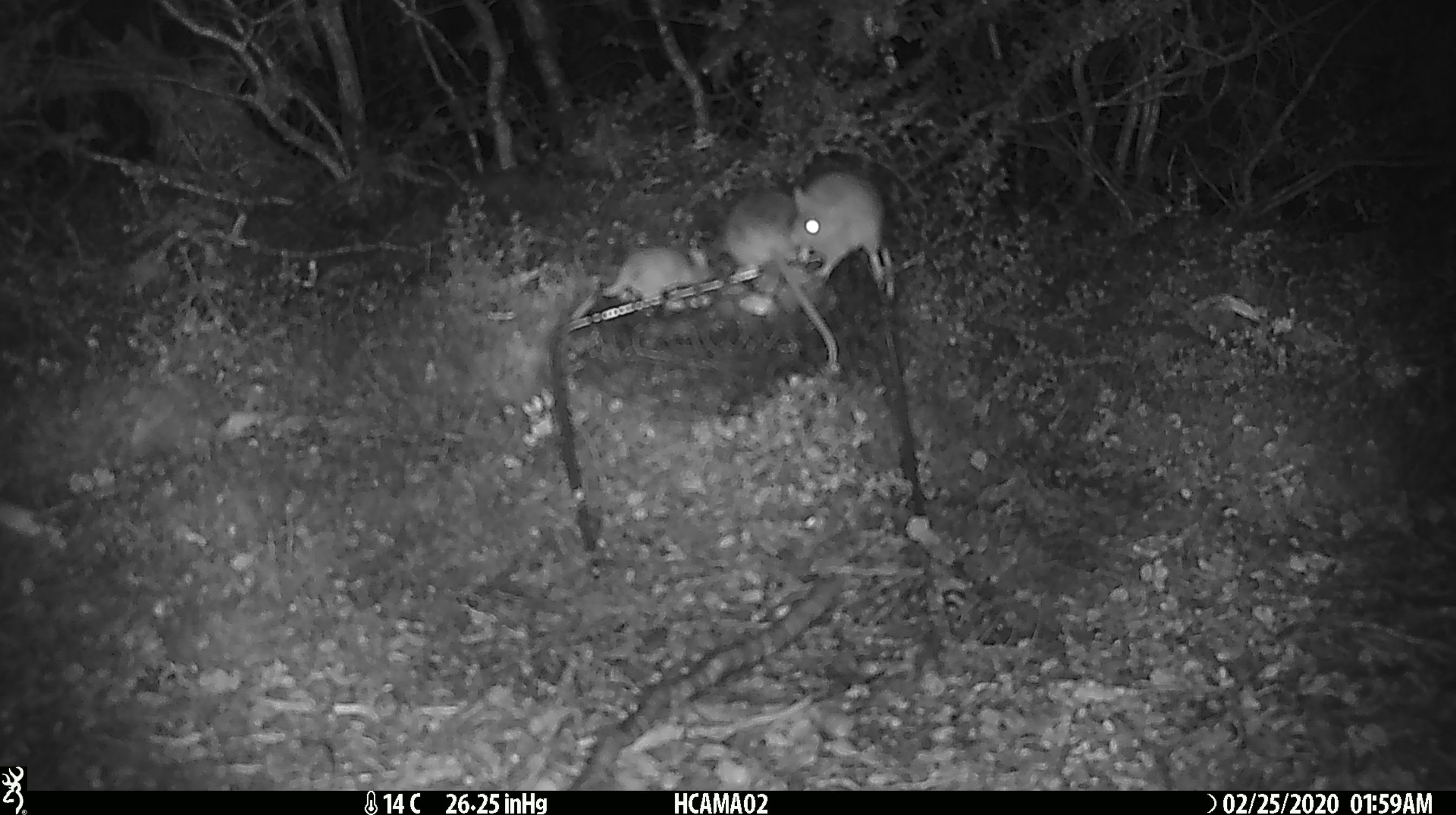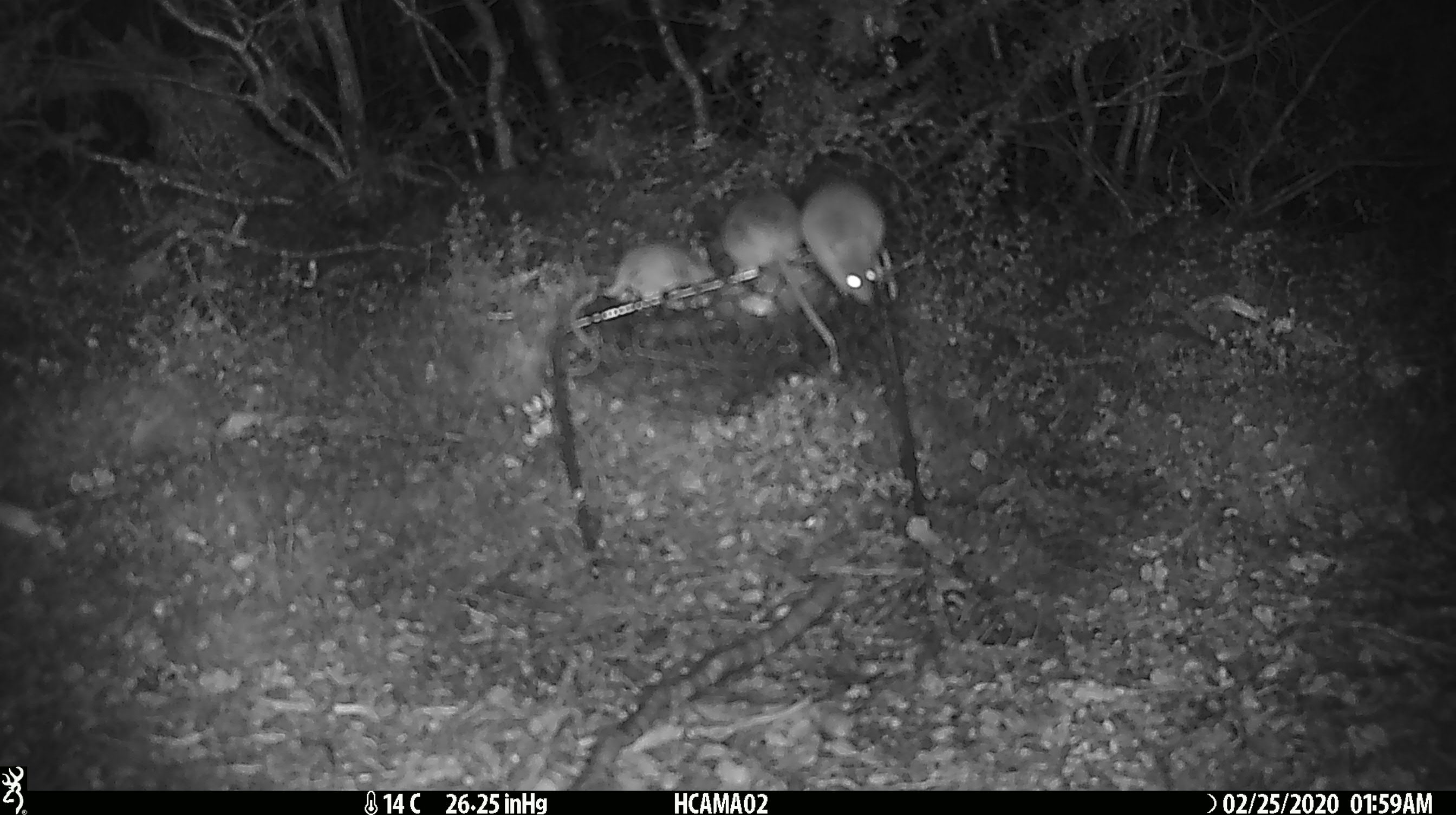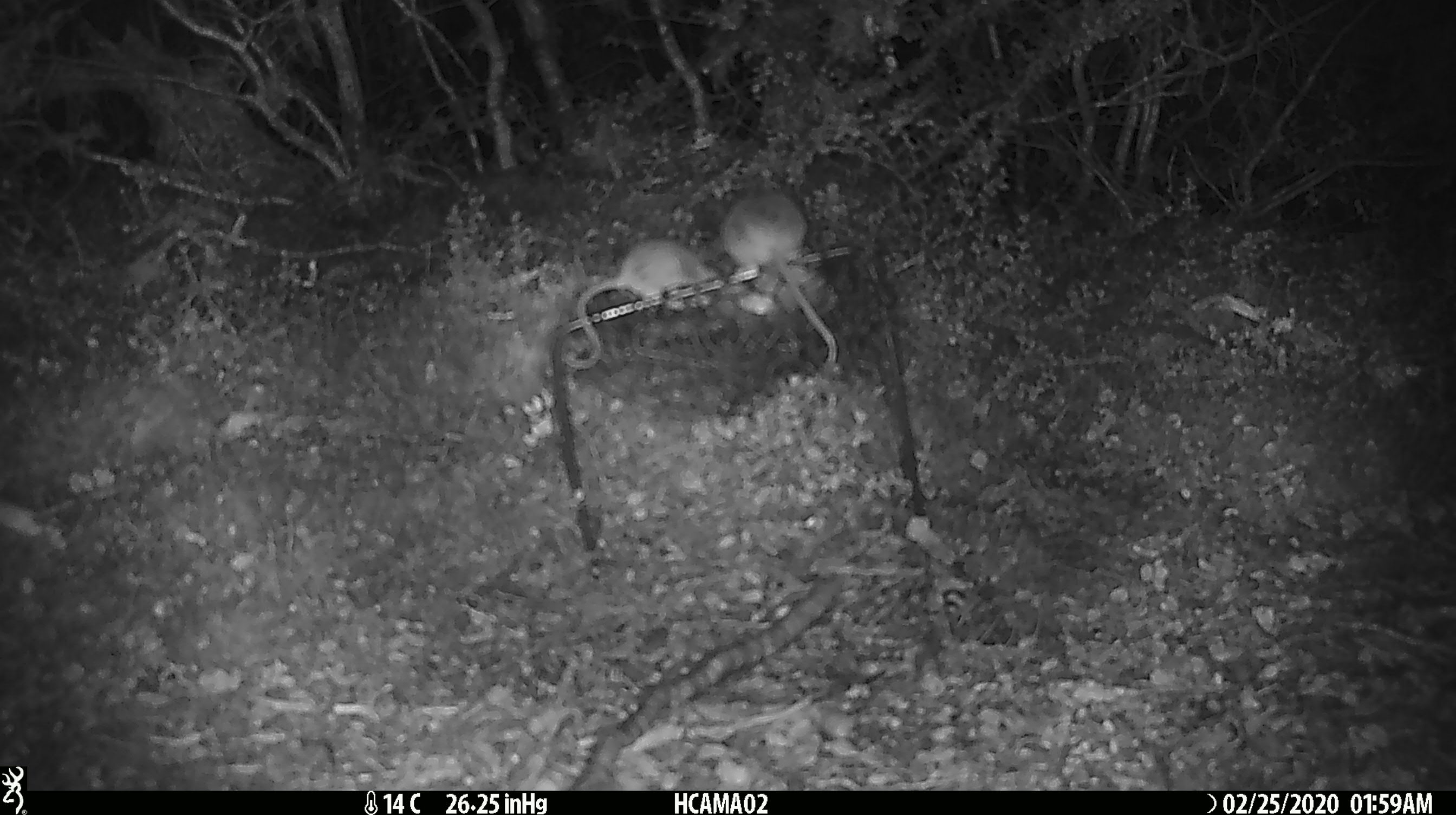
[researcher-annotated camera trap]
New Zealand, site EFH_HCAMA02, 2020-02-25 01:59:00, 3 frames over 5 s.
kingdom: Animalia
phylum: Chordata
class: Mammalia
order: Rodentia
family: Muridae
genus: Mus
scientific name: Mus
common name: mouse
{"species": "mouse (Mus)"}